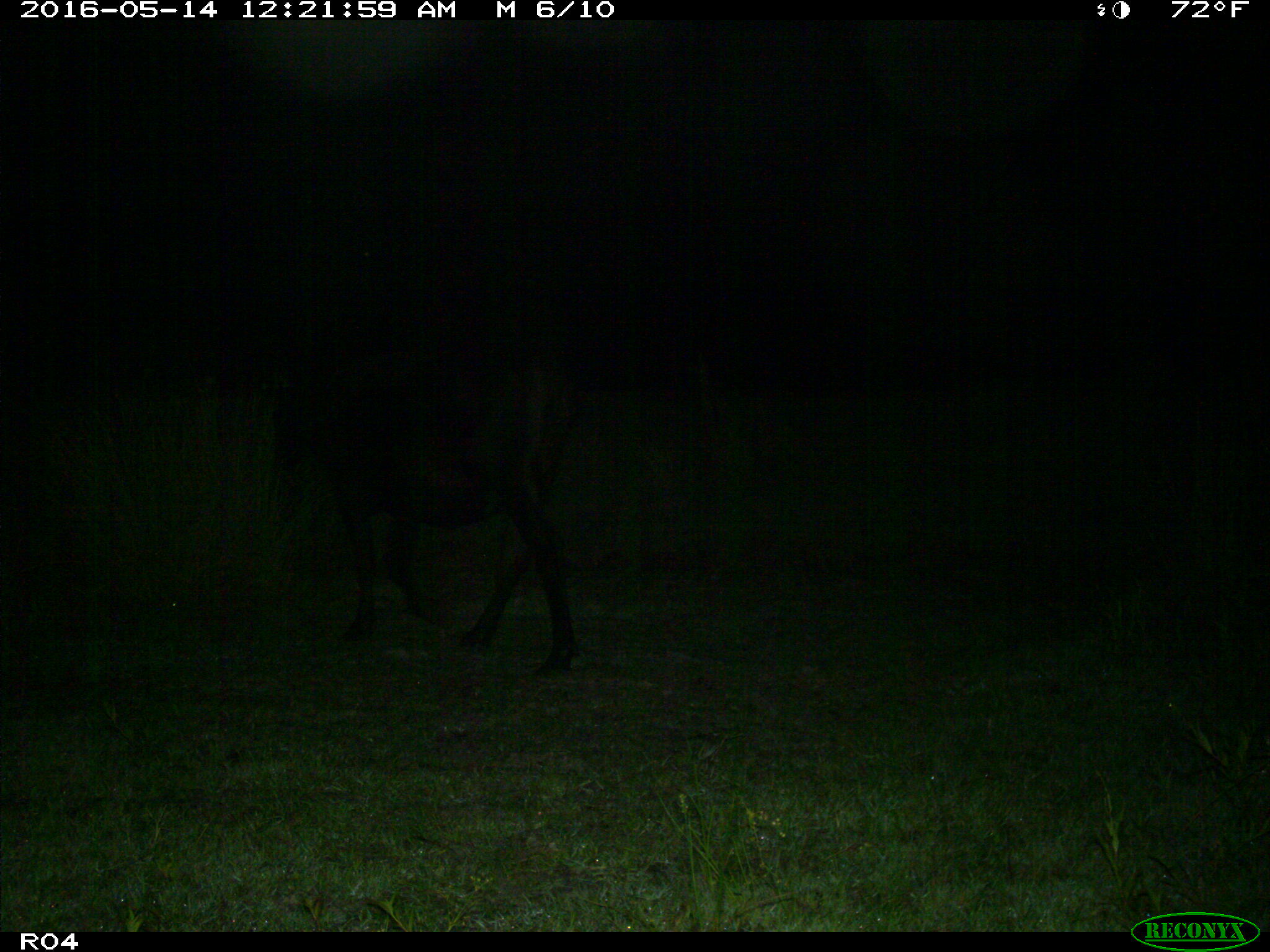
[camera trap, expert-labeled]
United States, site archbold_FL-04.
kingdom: Animalia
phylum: Chordata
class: Mammalia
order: Artiodactyla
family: Bovidae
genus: Bos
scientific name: Bos taurus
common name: domestic cow